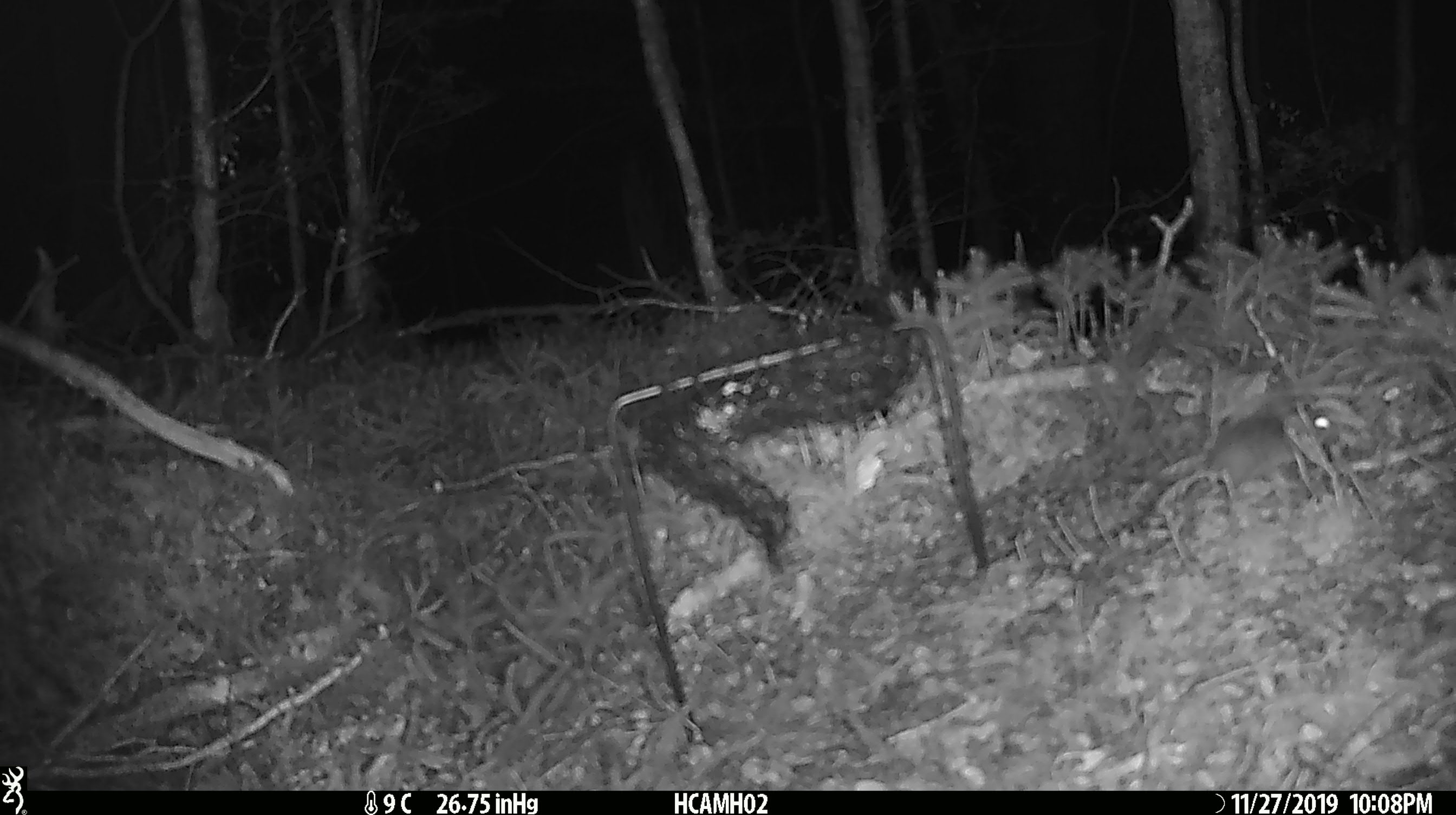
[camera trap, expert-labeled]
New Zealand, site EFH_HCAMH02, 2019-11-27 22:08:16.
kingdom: Animalia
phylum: Chordata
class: Mammalia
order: Rodentia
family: Muridae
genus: Mus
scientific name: Mus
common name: mouse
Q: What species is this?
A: Mouse (Mus).